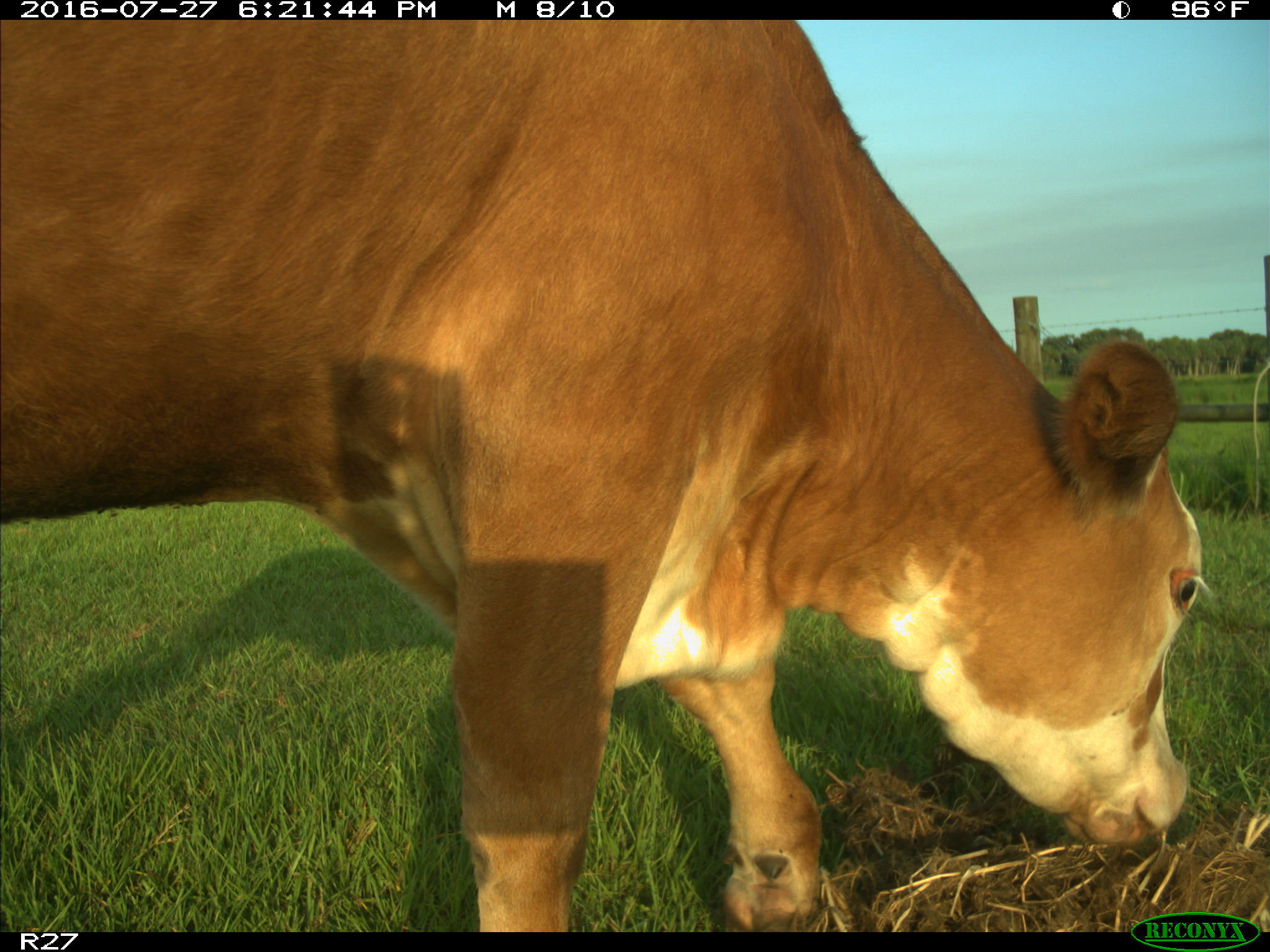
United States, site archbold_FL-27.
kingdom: Animalia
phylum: Chordata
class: Mammalia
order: Artiodactyla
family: Bovidae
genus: Bos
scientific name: Bos taurus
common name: domestic cow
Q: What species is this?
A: Bos taurus (domestic cow).